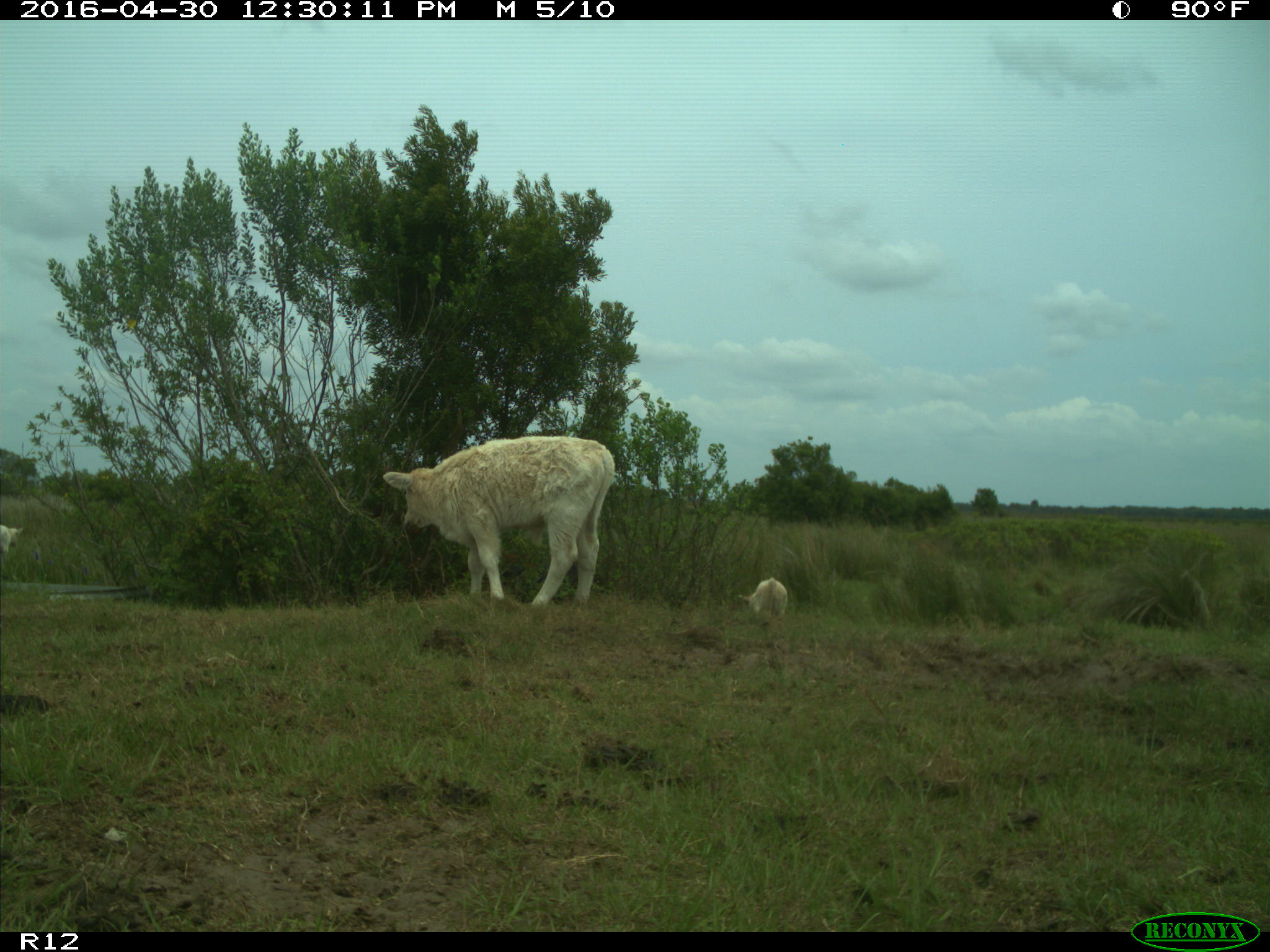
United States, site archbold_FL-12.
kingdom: Animalia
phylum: Chordata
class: Mammalia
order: Artiodactyla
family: Bovidae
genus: Bos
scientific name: Bos taurus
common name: domestic cow